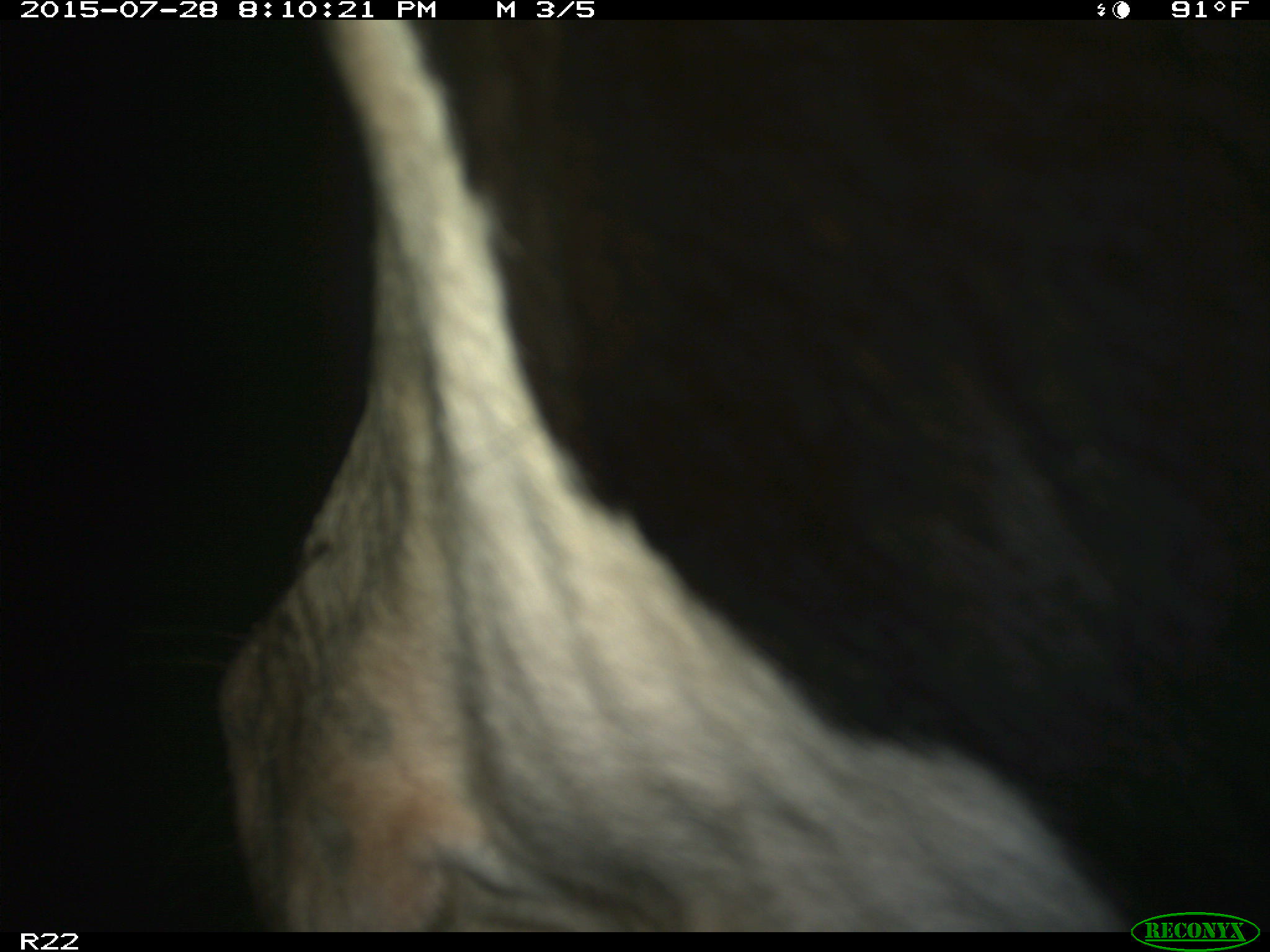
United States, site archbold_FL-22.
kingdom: Animalia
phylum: Chordata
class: Mammalia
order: Artiodactyla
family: Bovidae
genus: Bos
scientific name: Bos taurus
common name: domestic cow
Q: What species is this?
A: Bos taurus (domestic cow).